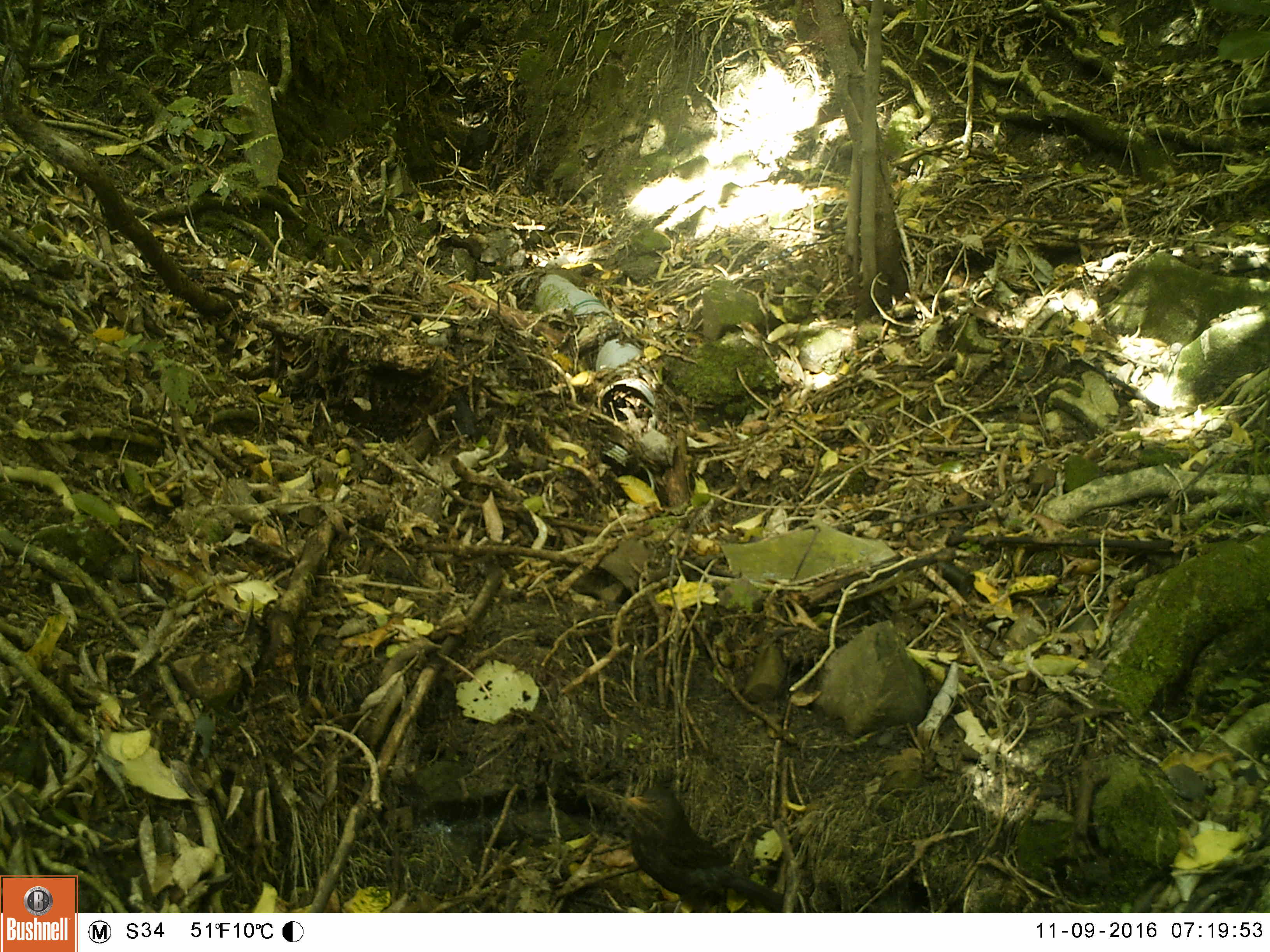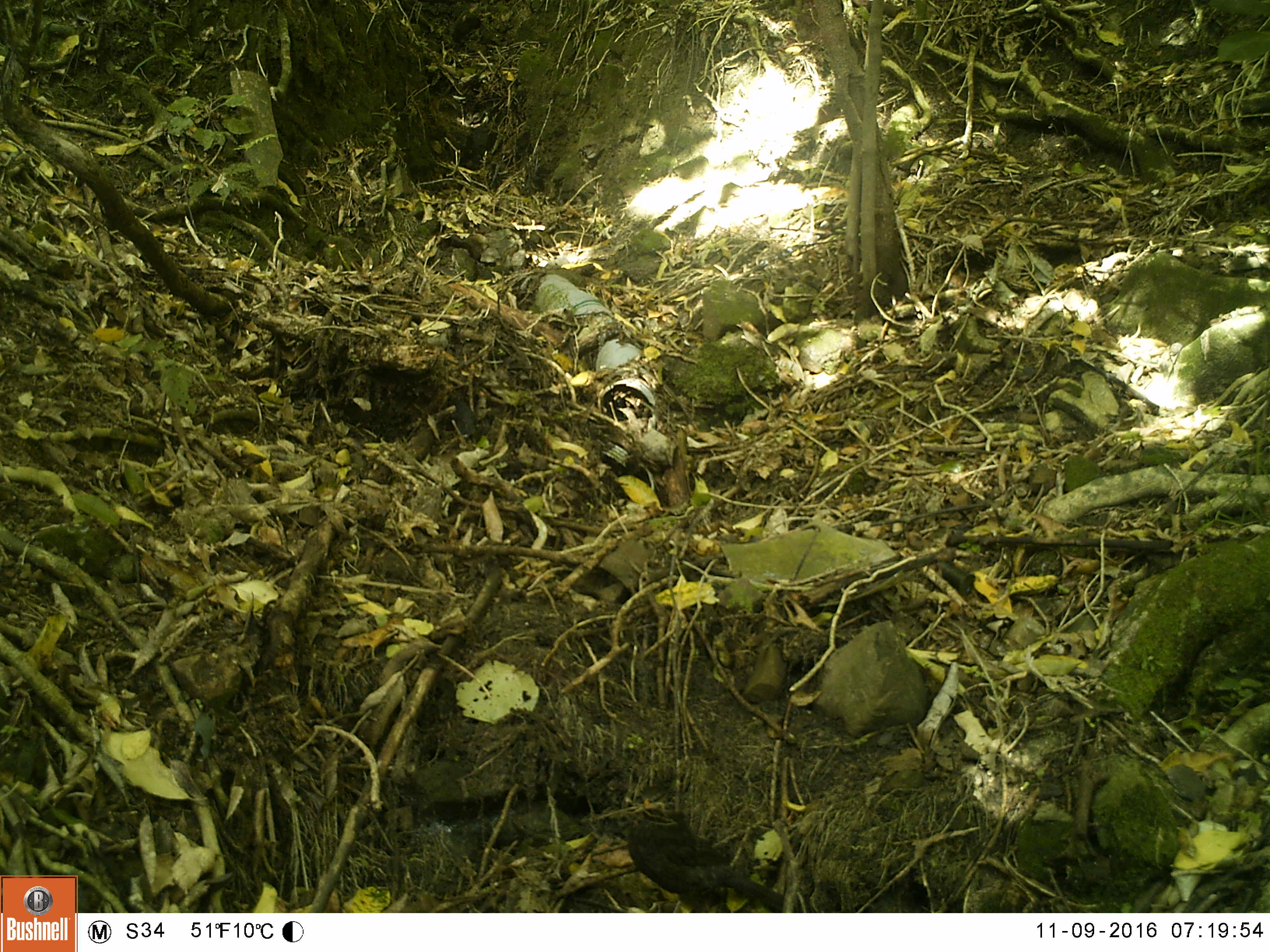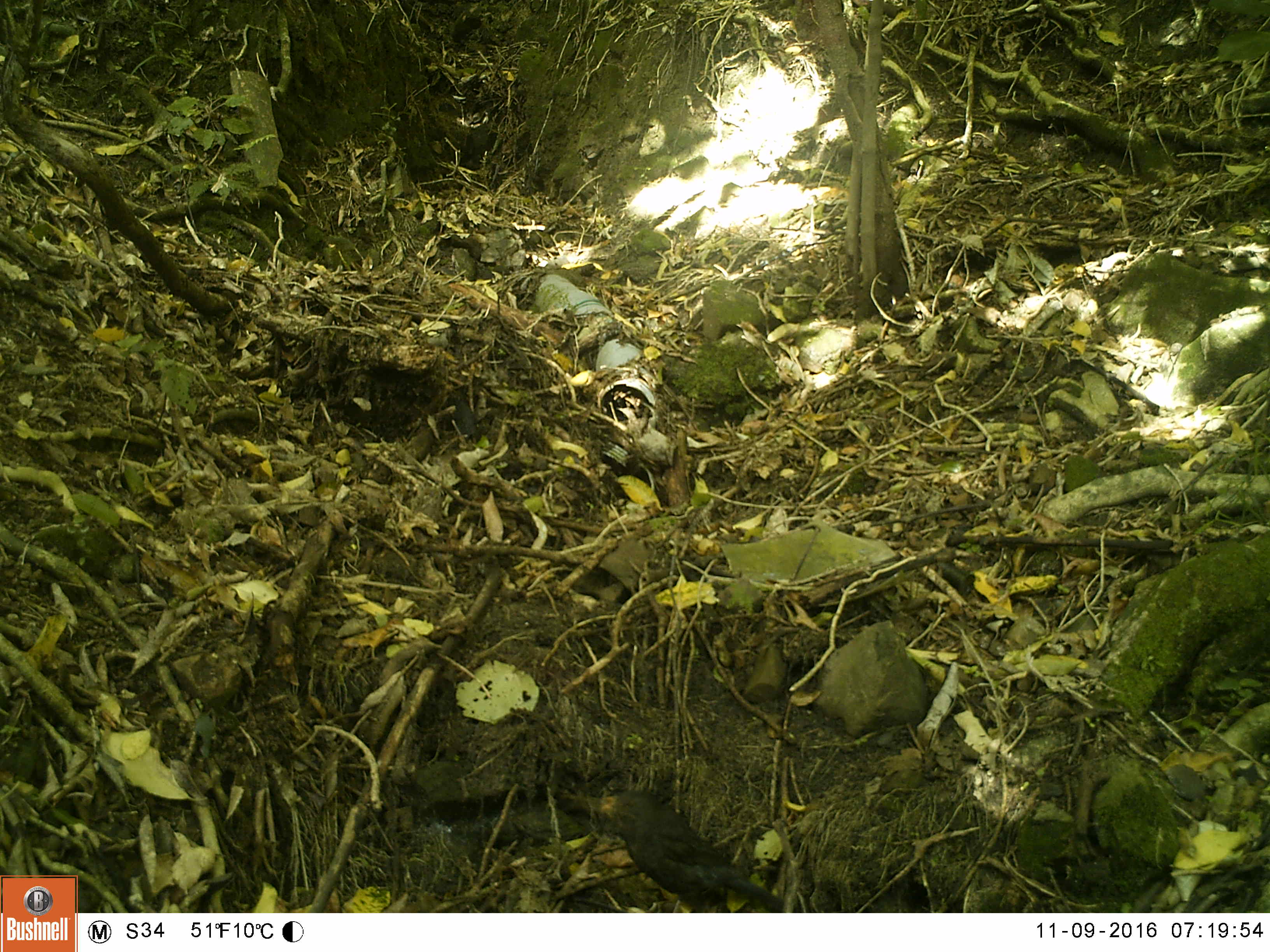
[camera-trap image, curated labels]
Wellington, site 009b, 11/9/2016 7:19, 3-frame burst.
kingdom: Animalia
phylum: Chordata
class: Aves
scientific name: Aves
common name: bird